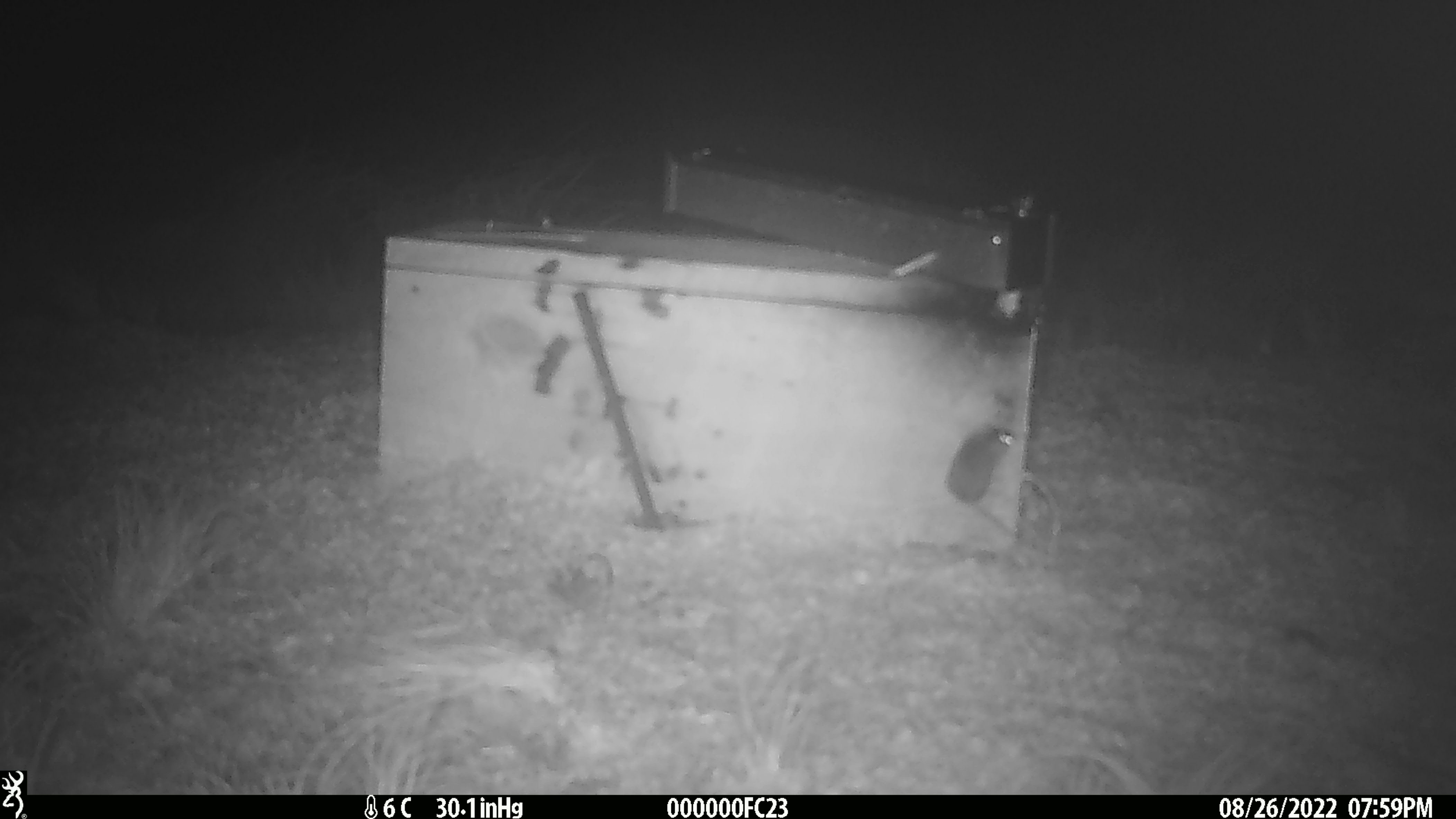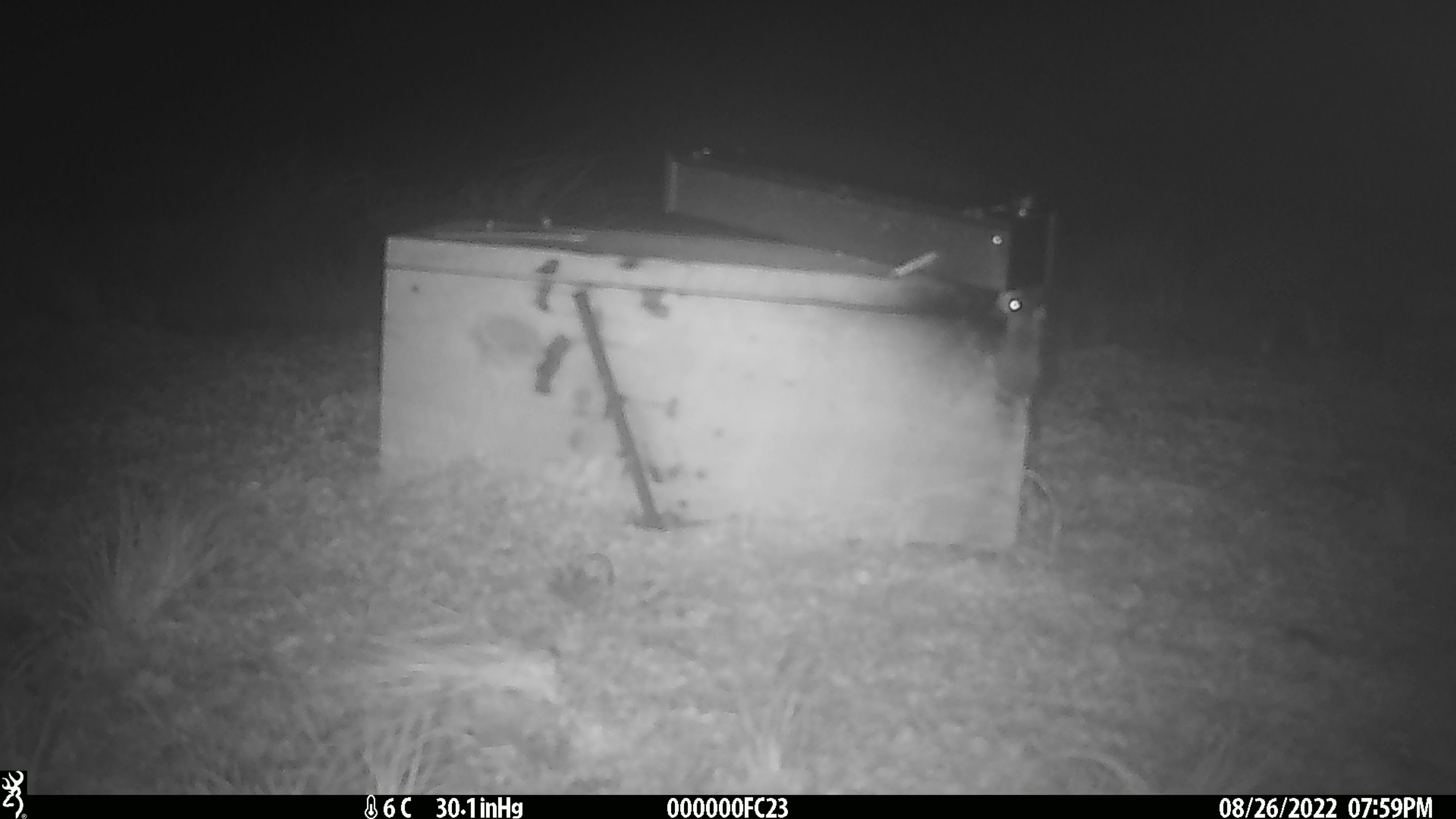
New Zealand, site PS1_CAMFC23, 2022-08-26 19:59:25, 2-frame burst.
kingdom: Animalia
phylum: Chordata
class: Mammalia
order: Rodentia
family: Muridae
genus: Mus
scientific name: Mus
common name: mouse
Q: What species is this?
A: Mouse (Mus).